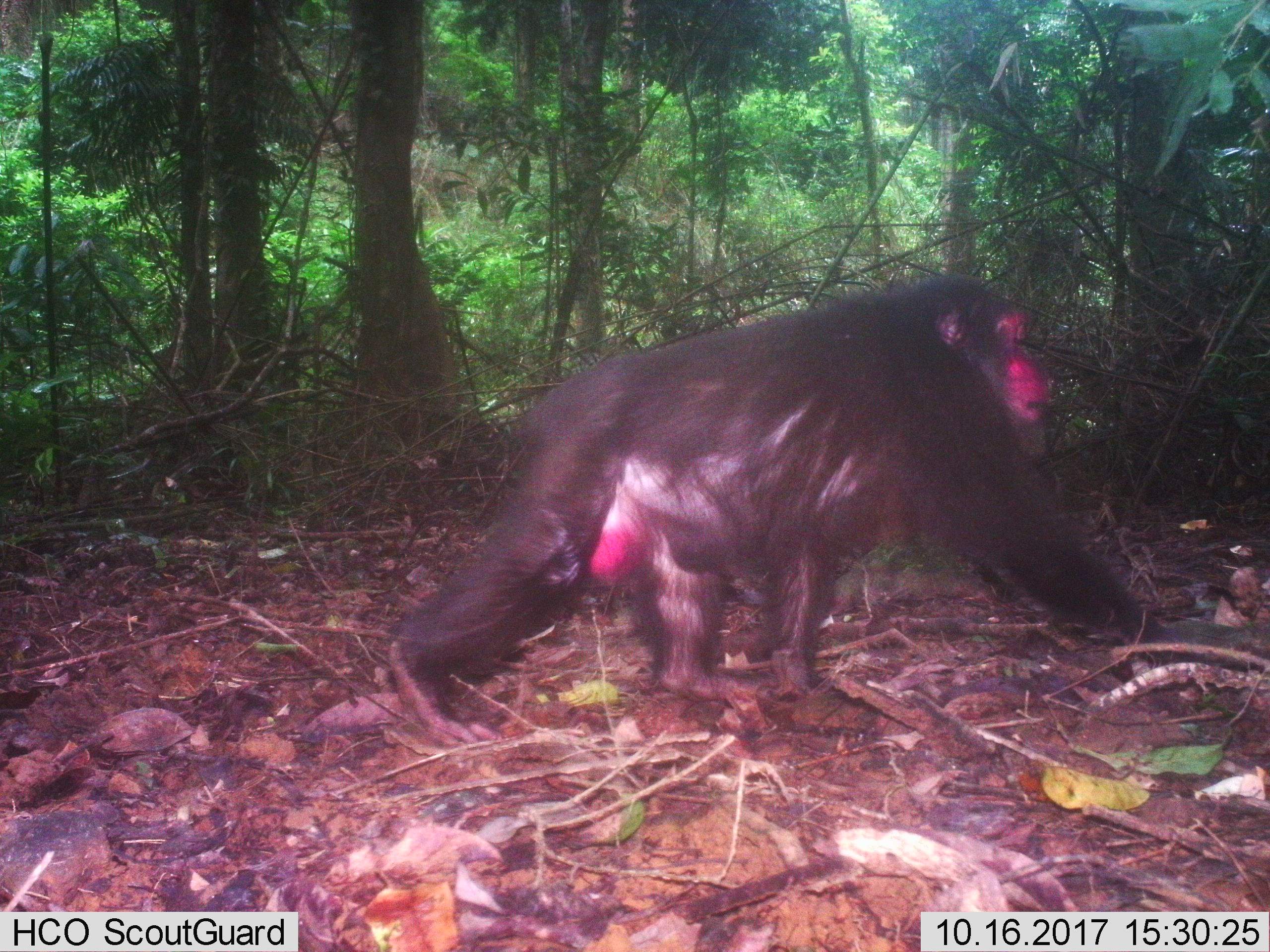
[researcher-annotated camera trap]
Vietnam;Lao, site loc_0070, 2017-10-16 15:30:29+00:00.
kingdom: Animalia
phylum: Chordata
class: Mammalia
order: Primates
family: Cercopithecidae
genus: Macaca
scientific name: Macaca arctoides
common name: stump-tailed macaque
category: stump tailed macaque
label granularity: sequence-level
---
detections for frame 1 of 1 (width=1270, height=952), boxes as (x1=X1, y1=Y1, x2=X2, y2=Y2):
stump tailed macaque: (x1=385, y1=275, x2=1270, y2=747)